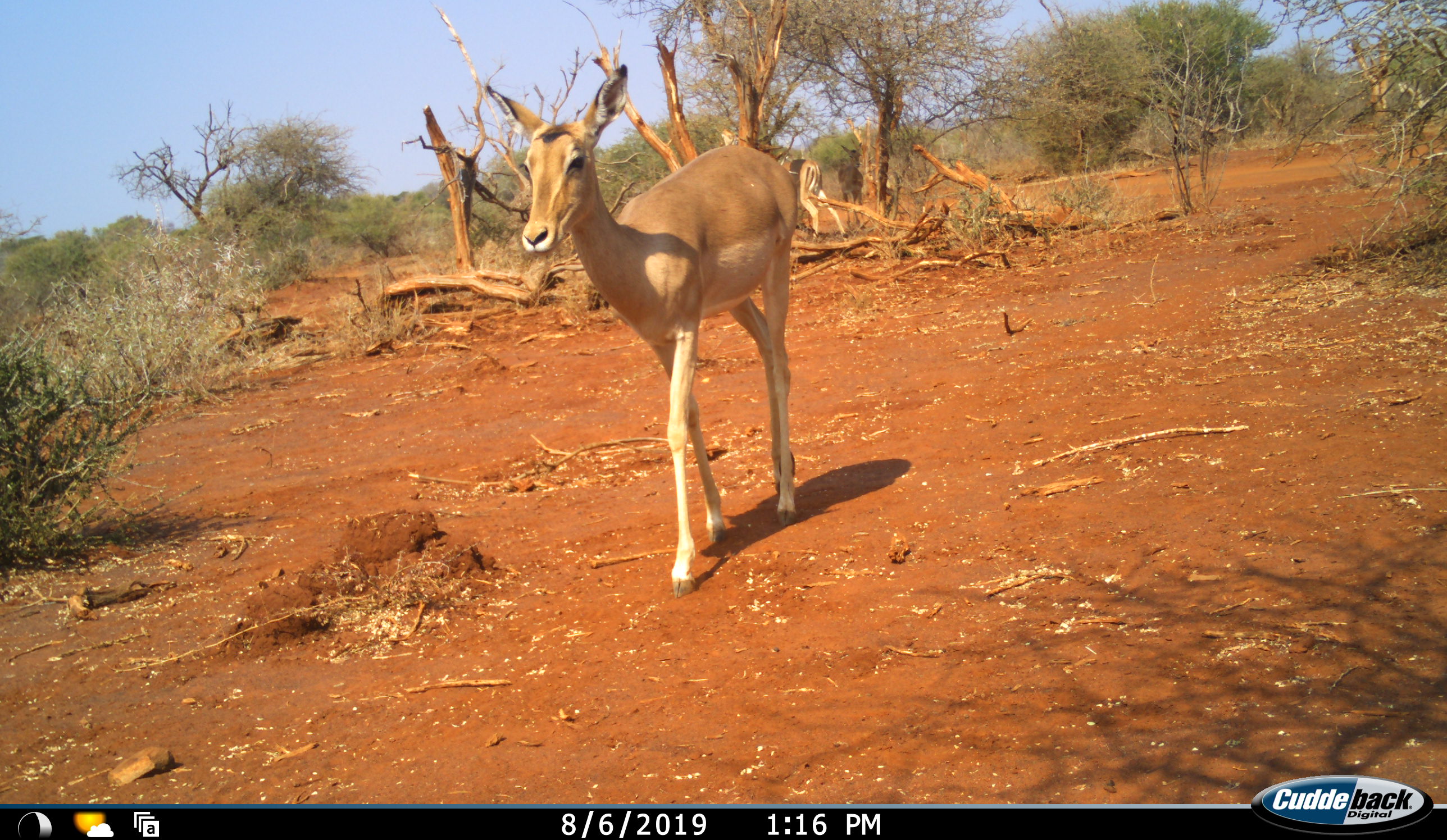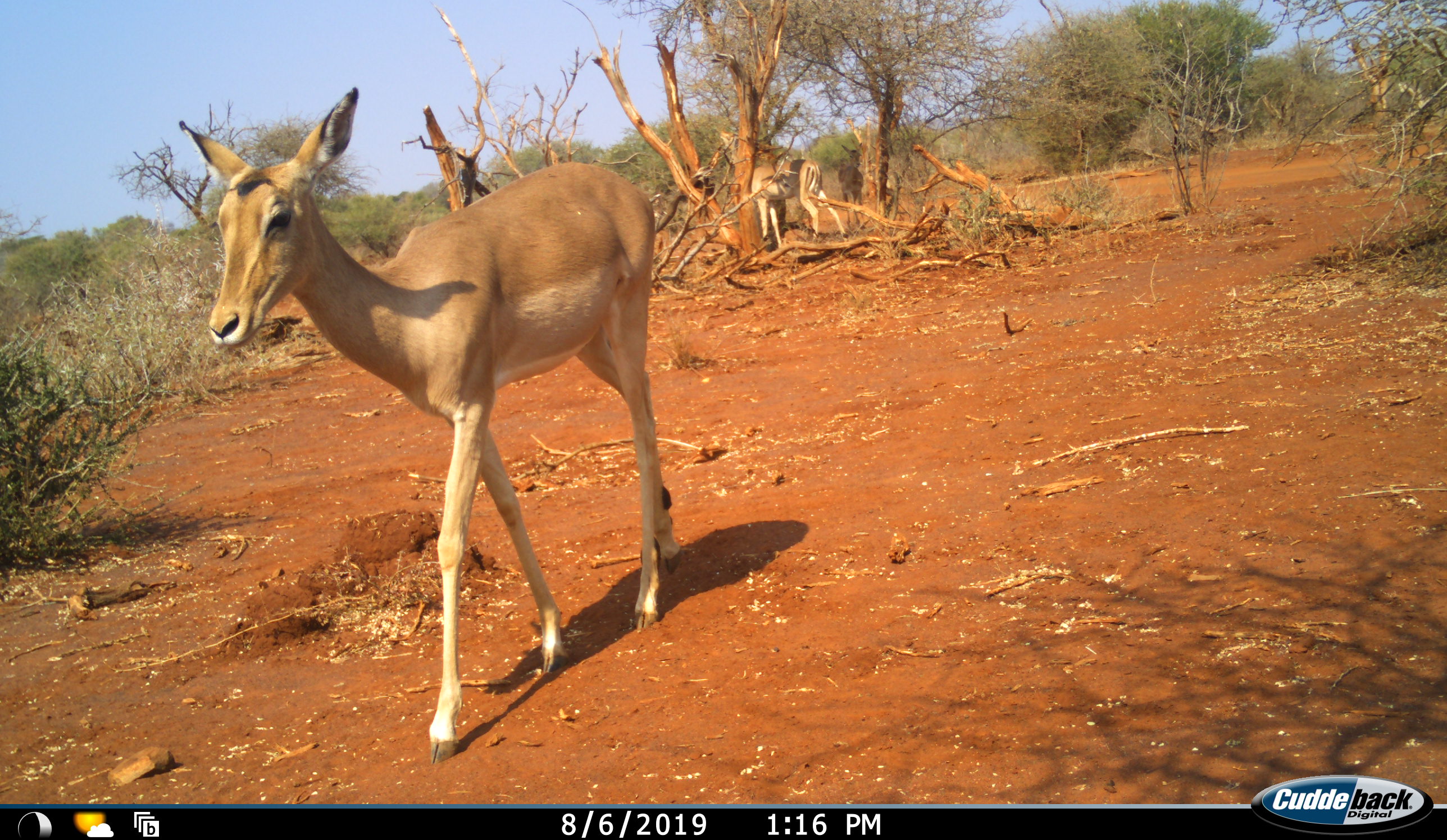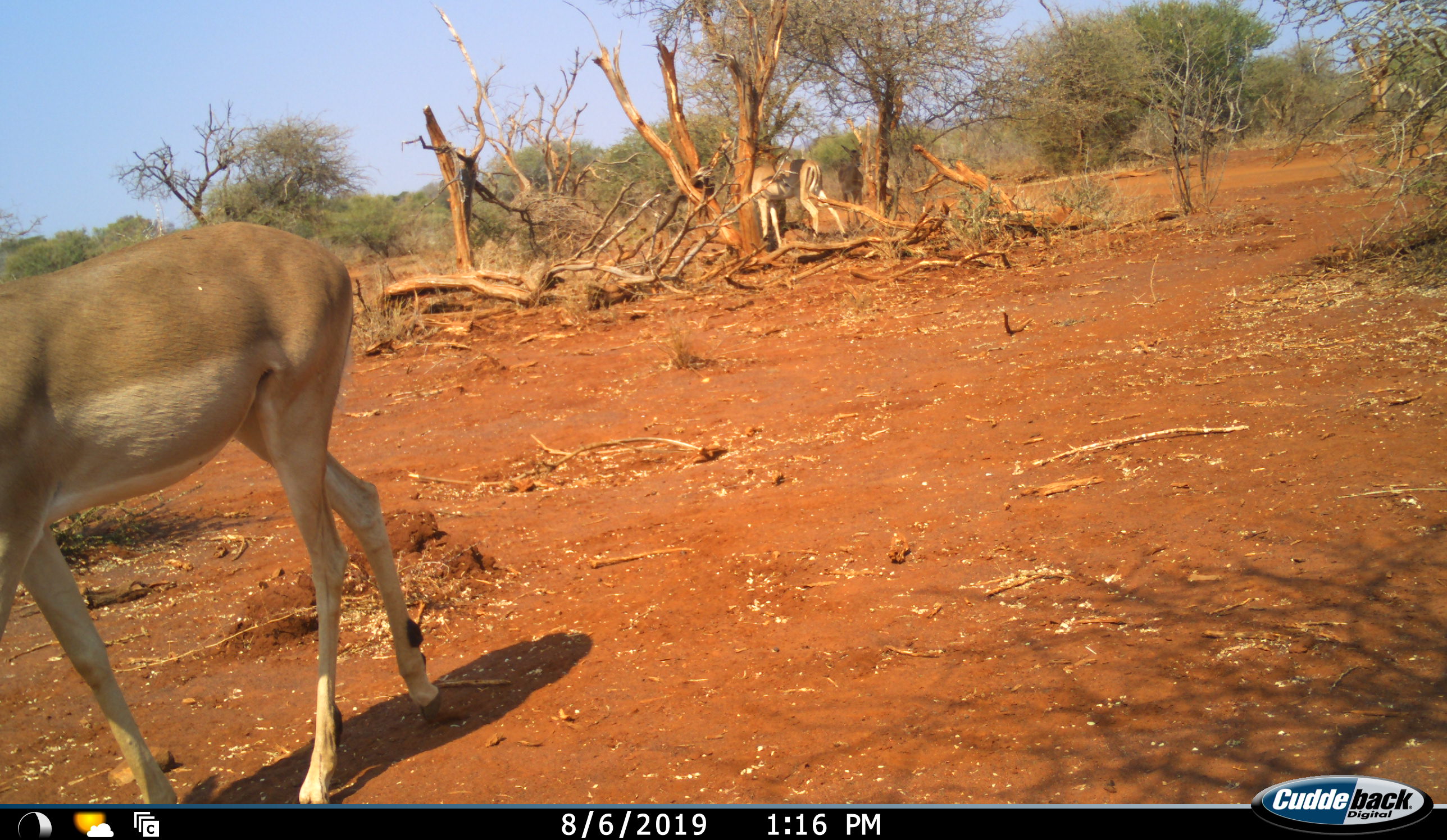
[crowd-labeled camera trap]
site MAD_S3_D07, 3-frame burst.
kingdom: Animalia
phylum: Chordata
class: Mammalia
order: Artiodactyla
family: Bovidae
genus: Aepyceros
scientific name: Aepyceros melampus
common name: impala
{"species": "impala (Aepyceros melampus)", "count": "2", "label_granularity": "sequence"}